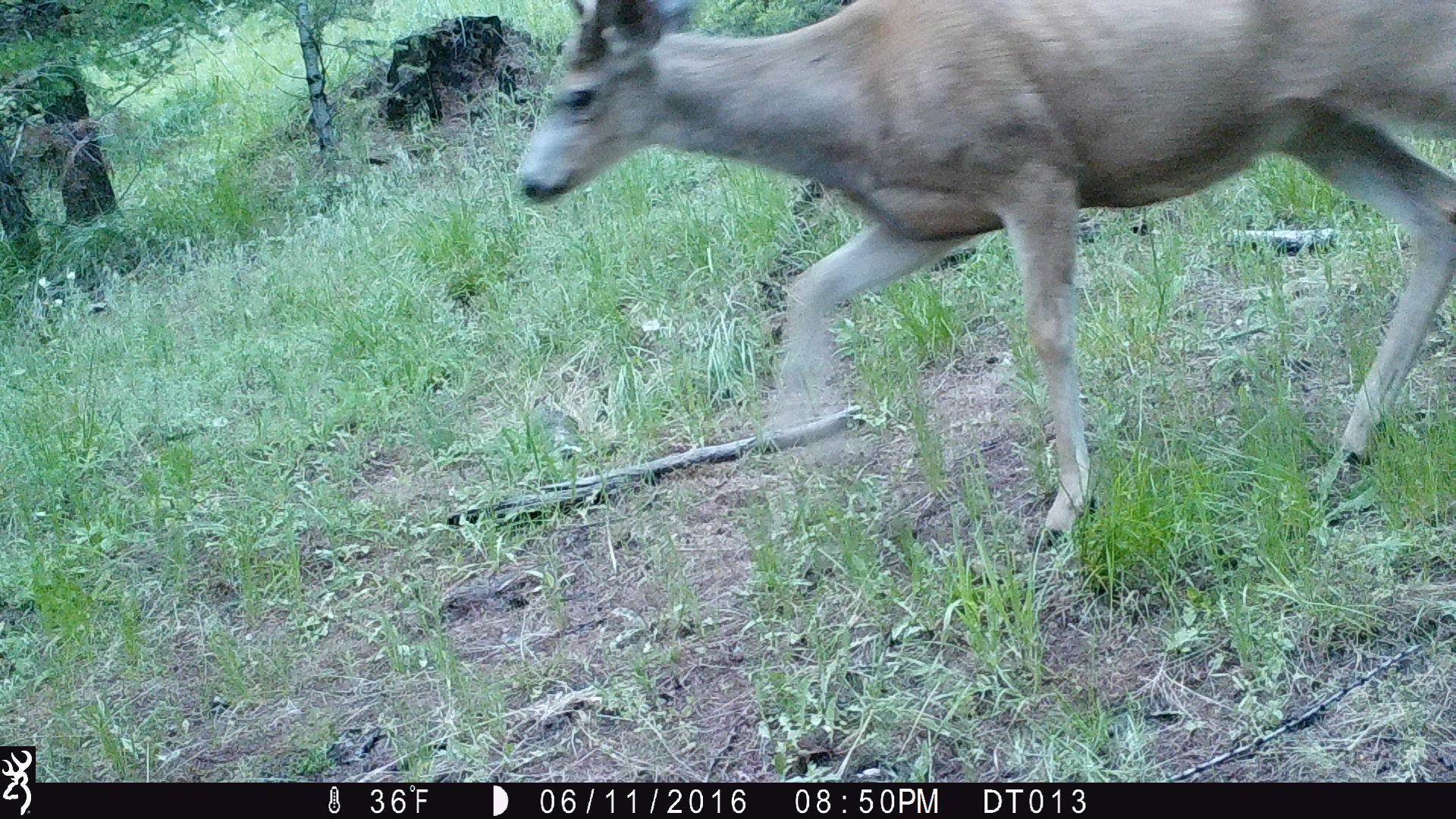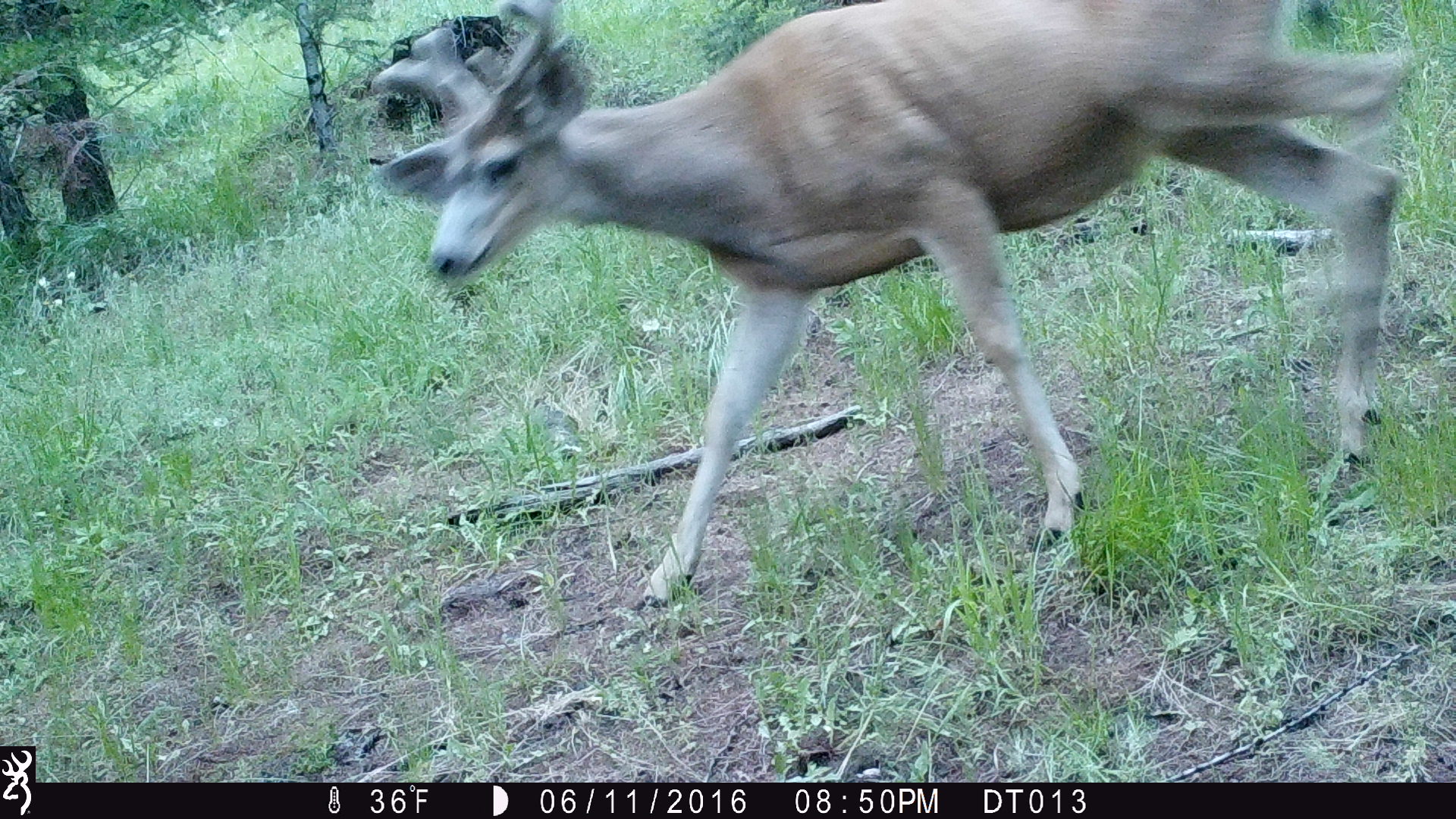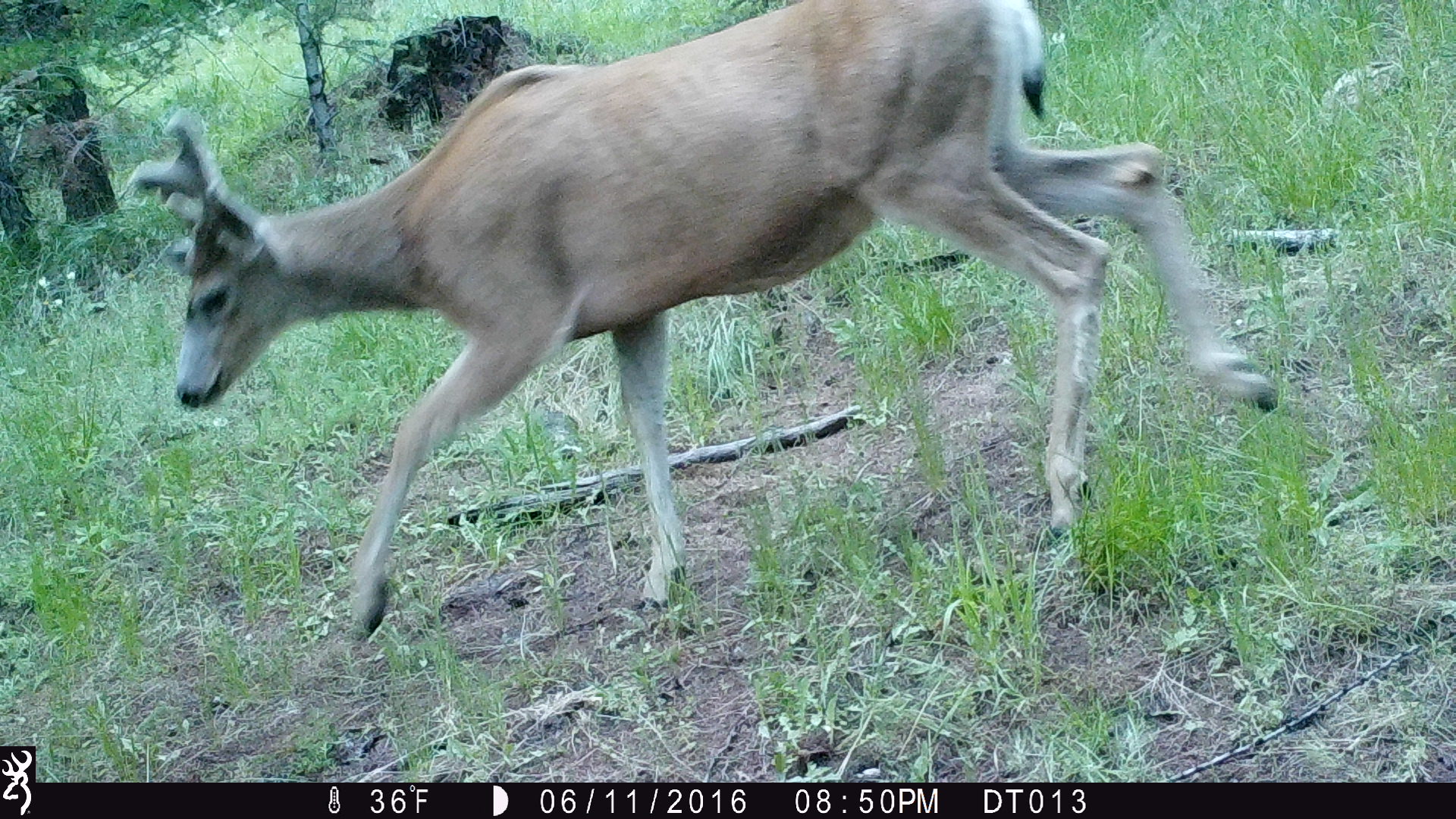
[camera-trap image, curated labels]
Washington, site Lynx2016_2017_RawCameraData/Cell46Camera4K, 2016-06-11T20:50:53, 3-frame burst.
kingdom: Animalia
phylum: Chordata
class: Mammalia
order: Artiodactyla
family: Cervidae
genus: Odocoileus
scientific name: Odocoileus hemionus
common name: mule deer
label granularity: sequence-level